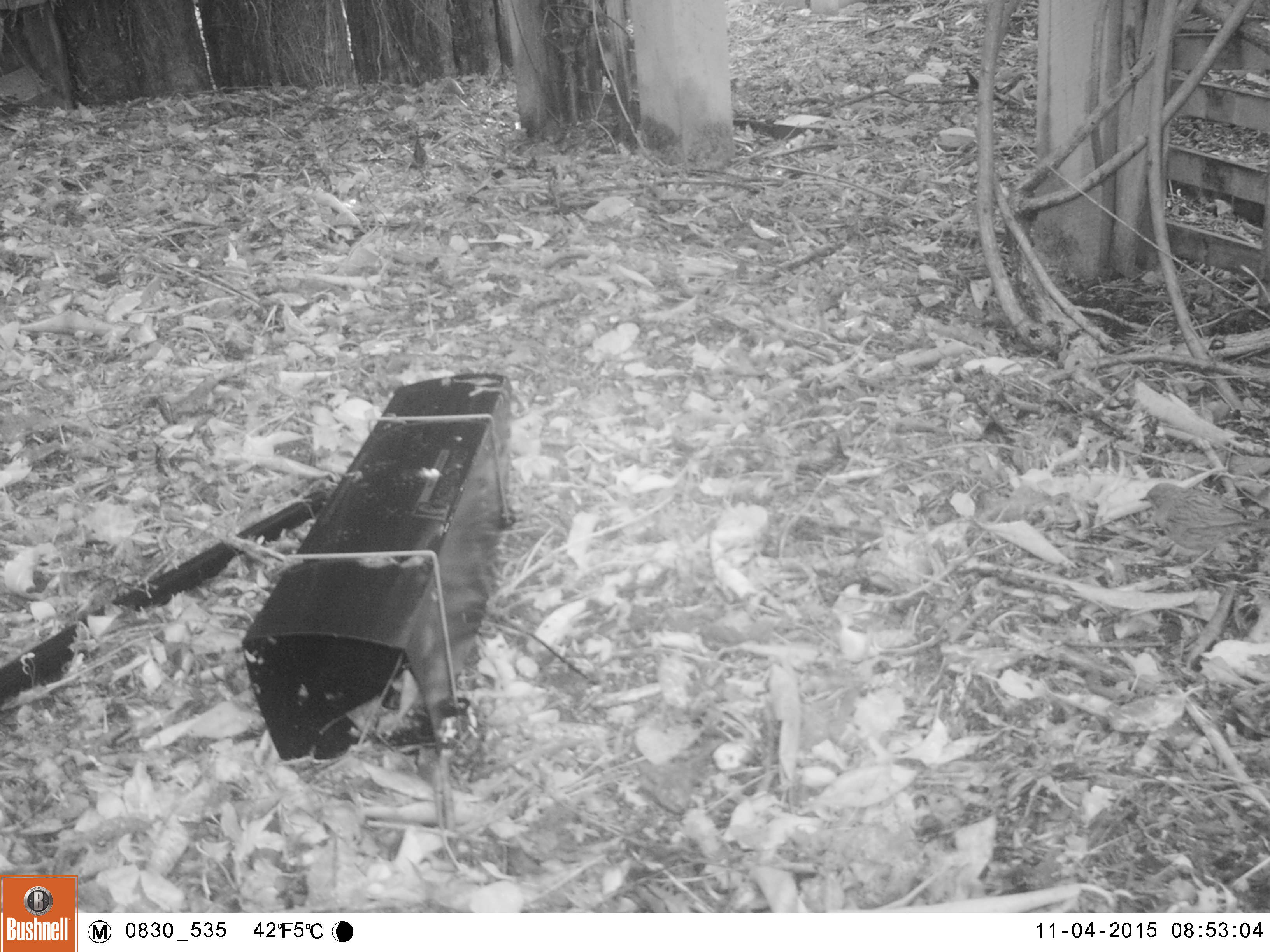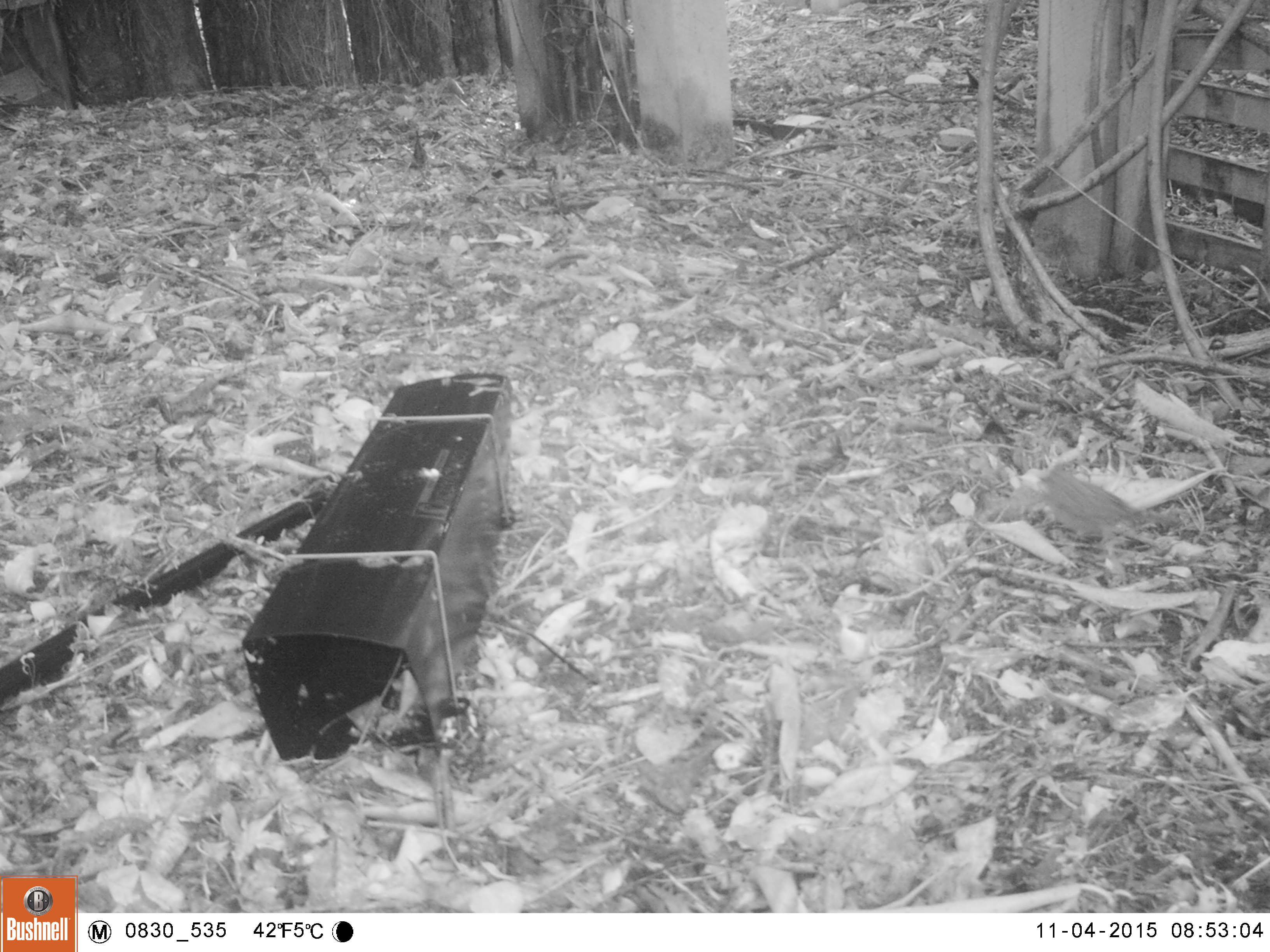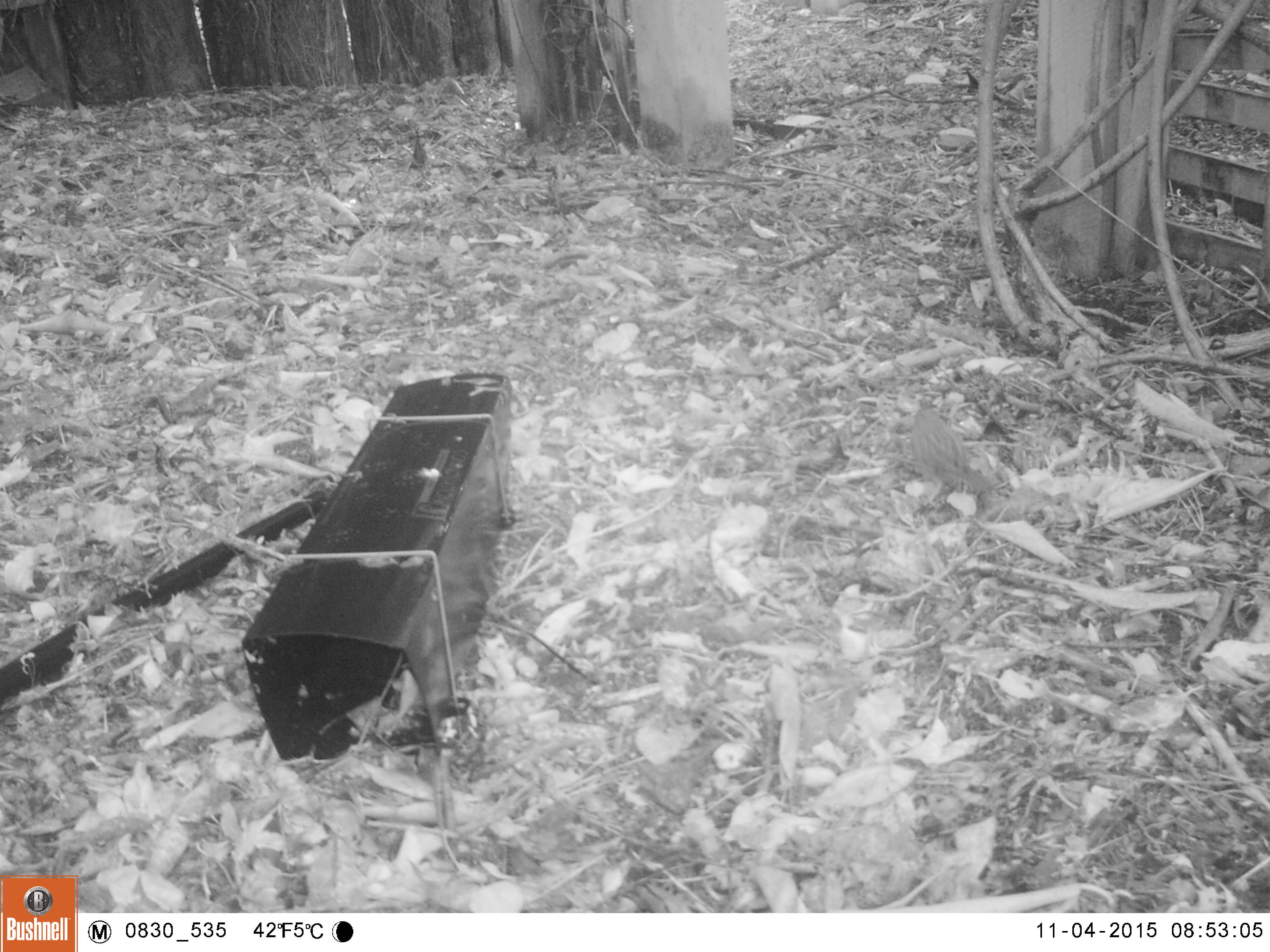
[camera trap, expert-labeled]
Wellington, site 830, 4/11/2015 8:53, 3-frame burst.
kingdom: Animalia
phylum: Chordata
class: Aves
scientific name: Aves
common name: bird